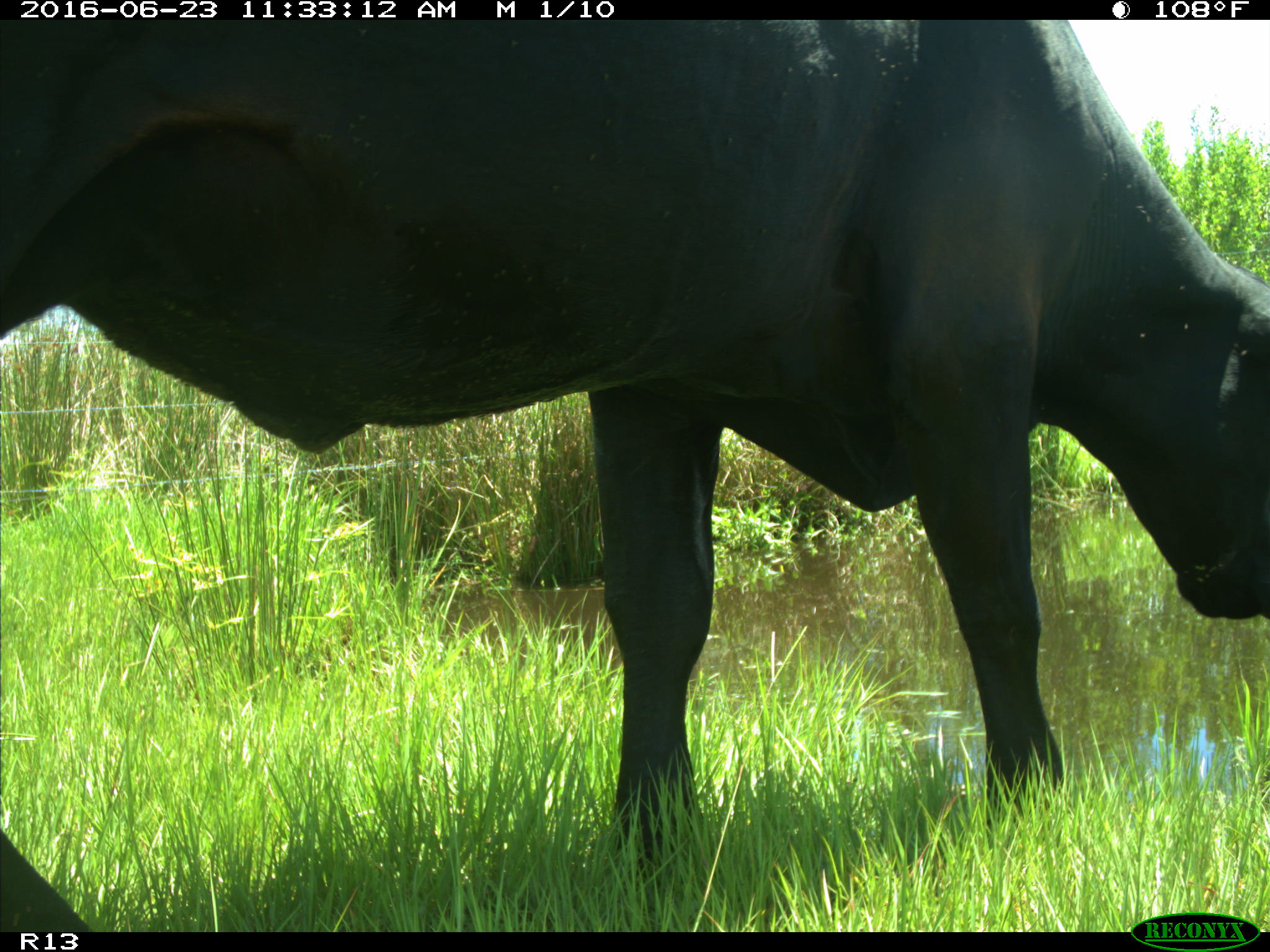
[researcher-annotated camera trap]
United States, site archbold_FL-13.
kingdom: Animalia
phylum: Chordata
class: Mammalia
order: Artiodactyla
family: Bovidae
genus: Bos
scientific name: Bos taurus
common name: domestic cow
Bos taurus (domestic cow).